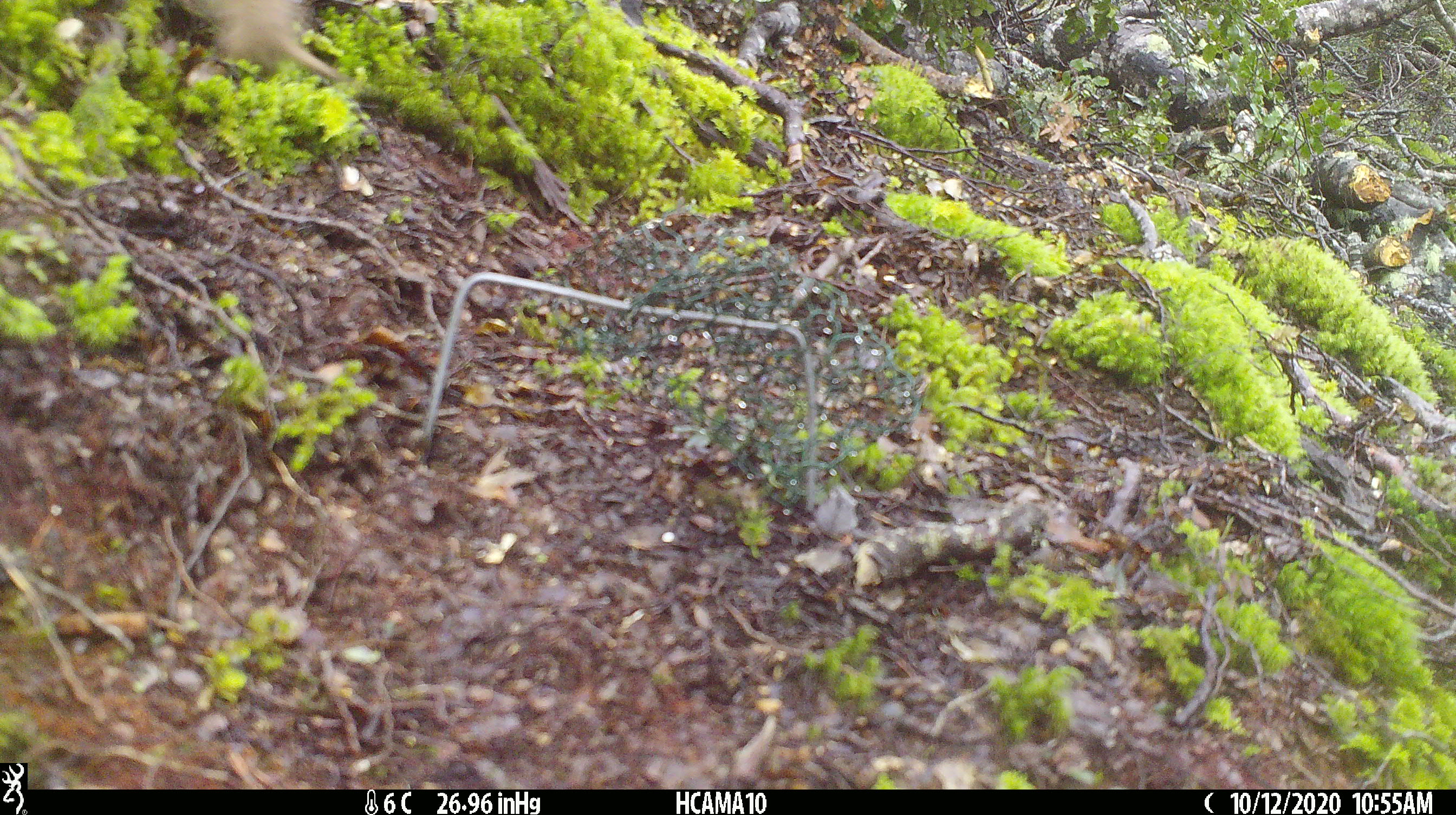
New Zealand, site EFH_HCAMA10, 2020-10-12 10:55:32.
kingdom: Animalia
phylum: Chordata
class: Mammalia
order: Carnivora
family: Mustelidae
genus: Mustela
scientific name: Mustela nivalis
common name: least weasel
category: weasel